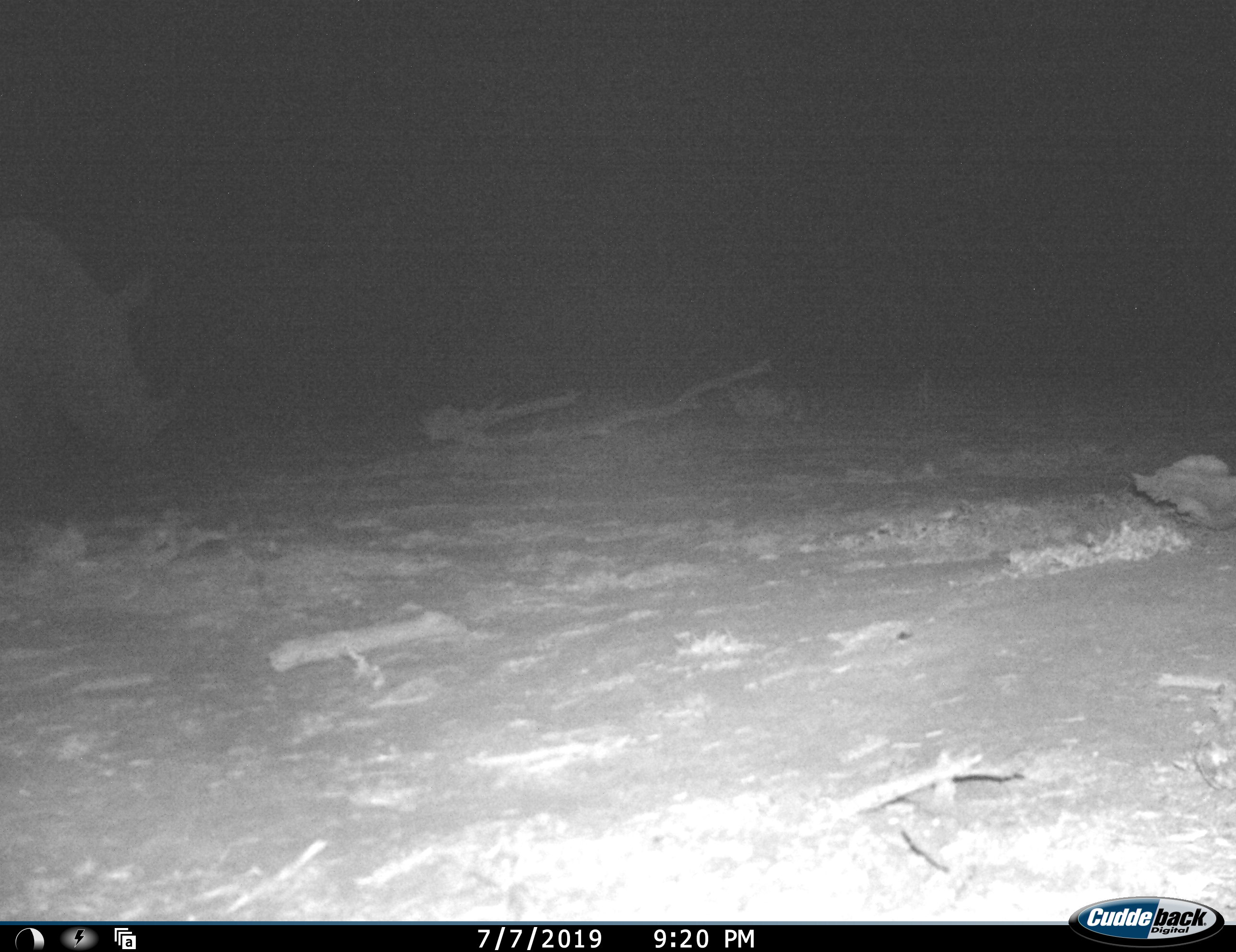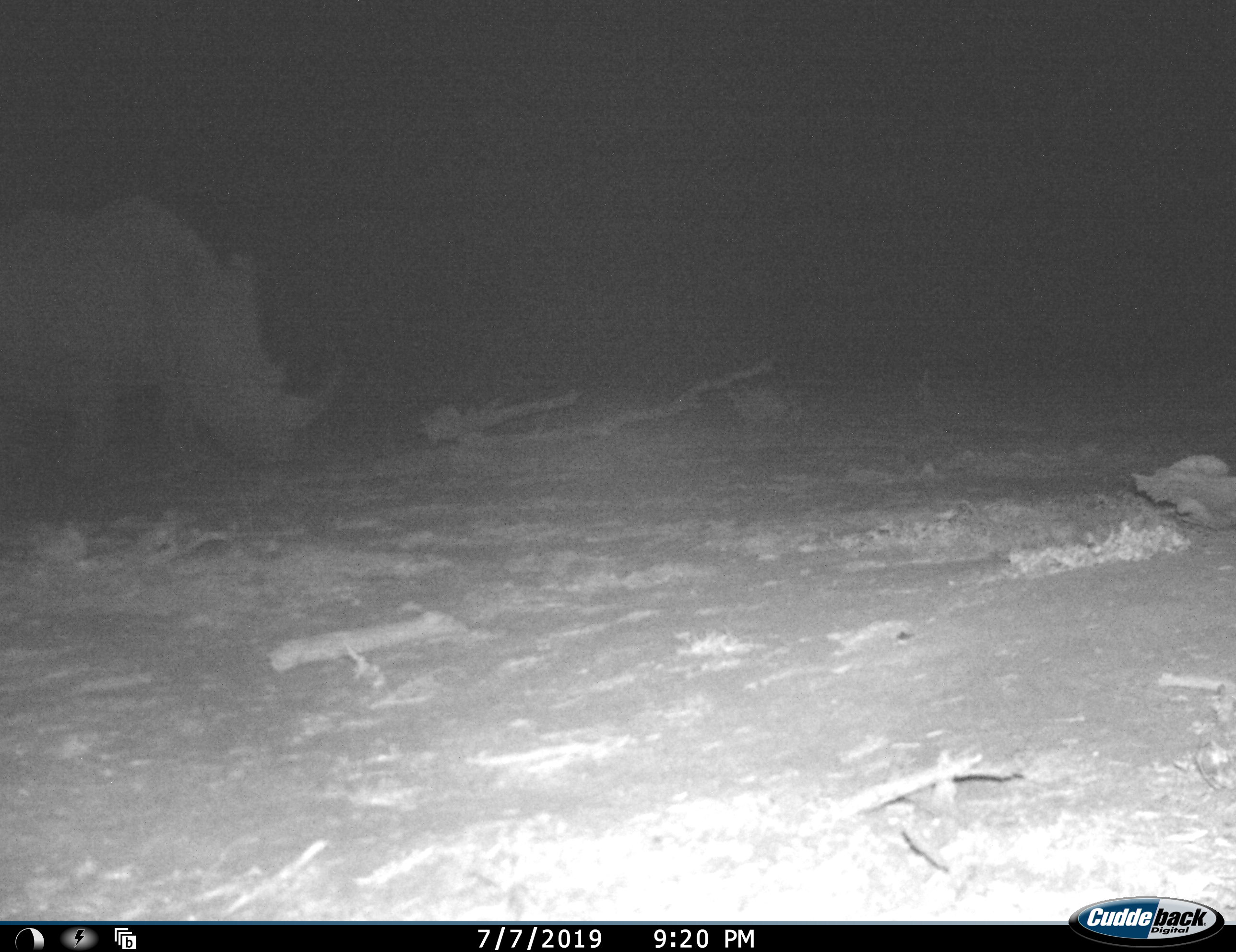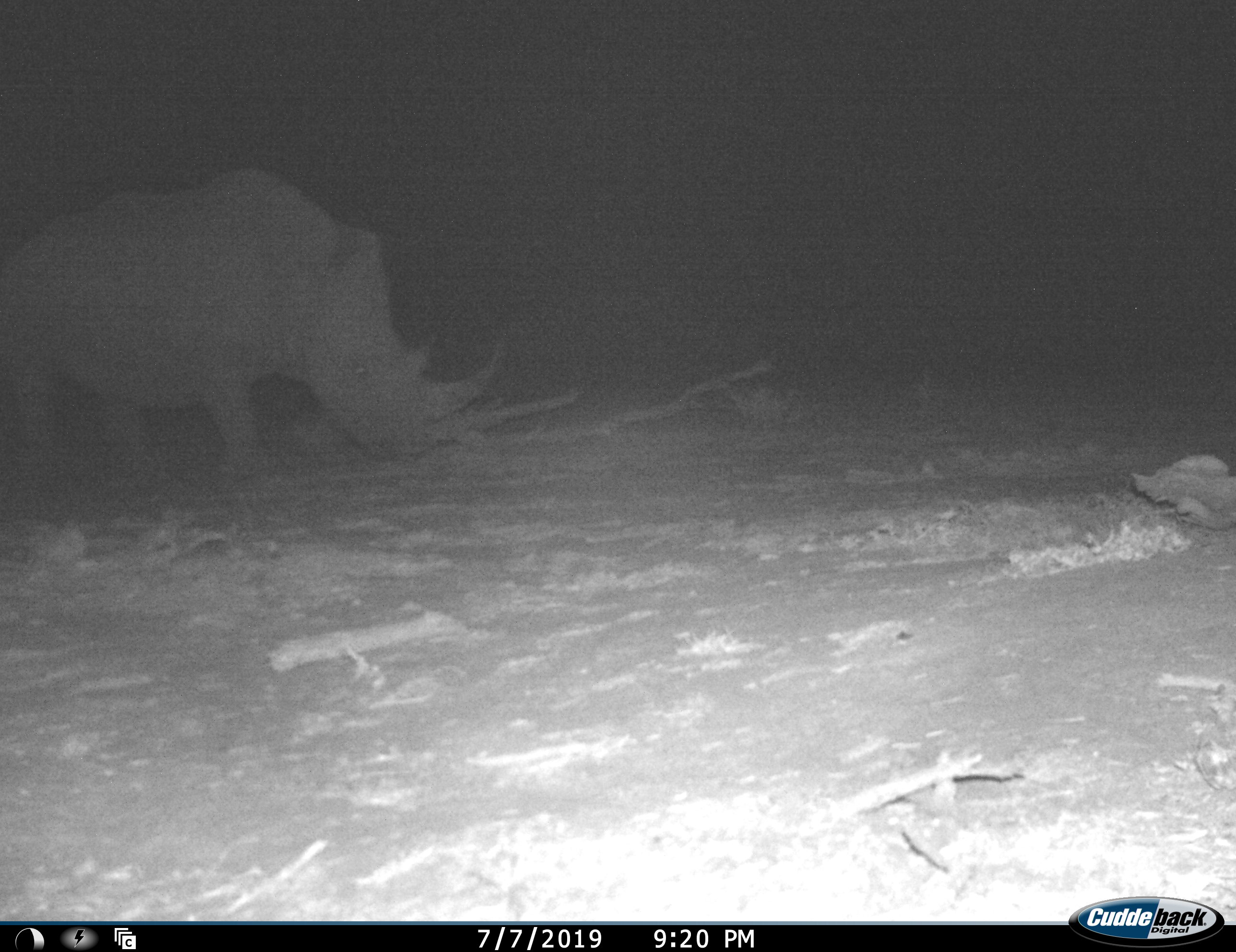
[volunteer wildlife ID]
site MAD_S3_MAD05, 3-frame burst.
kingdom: Animalia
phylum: Chordata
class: Mammalia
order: Perissodactyla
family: Rhinocerotidae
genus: Ceratotherium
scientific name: Ceratotherium simum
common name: white rhinoceros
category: rhinoceroswhite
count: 1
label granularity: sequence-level